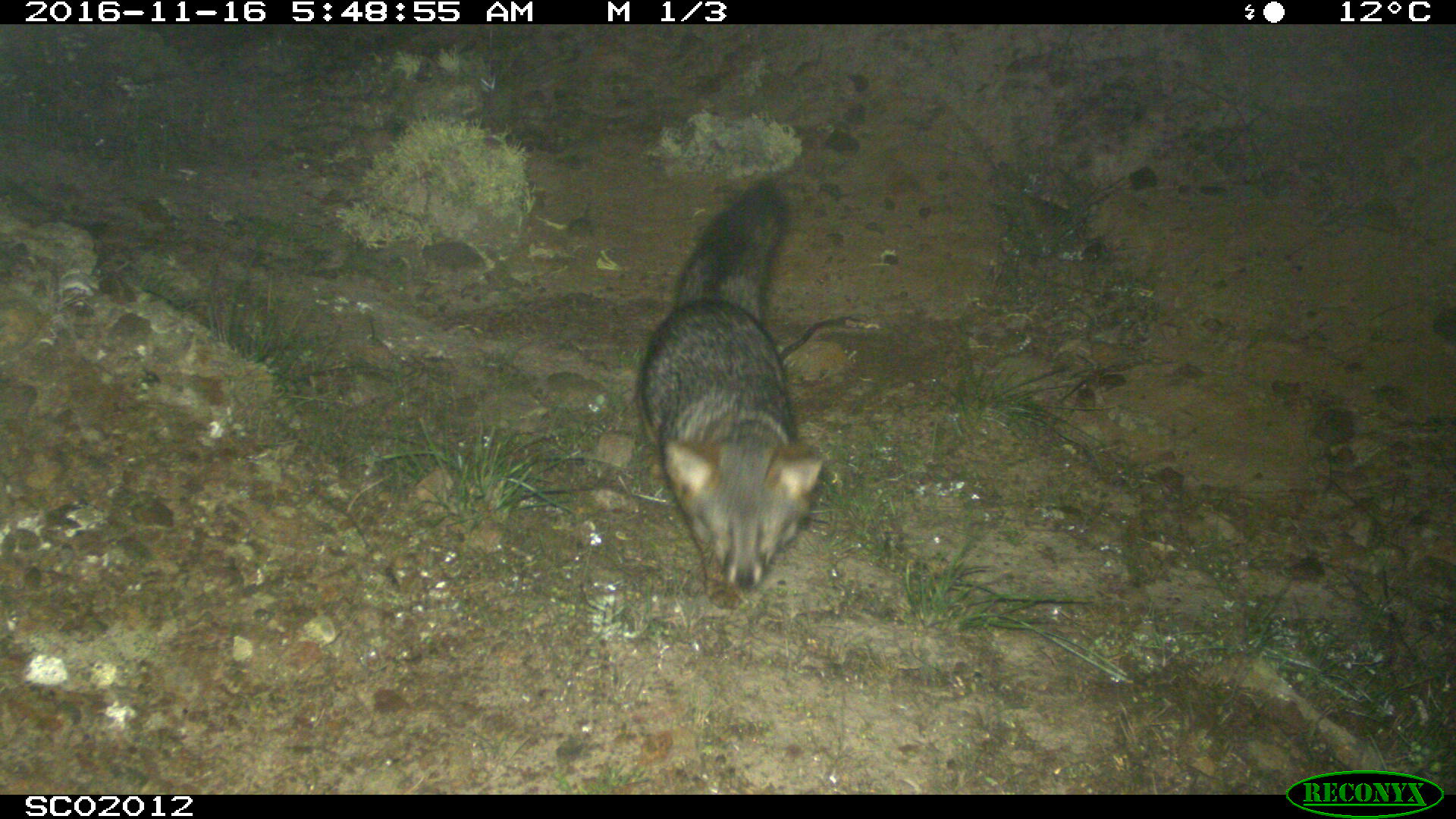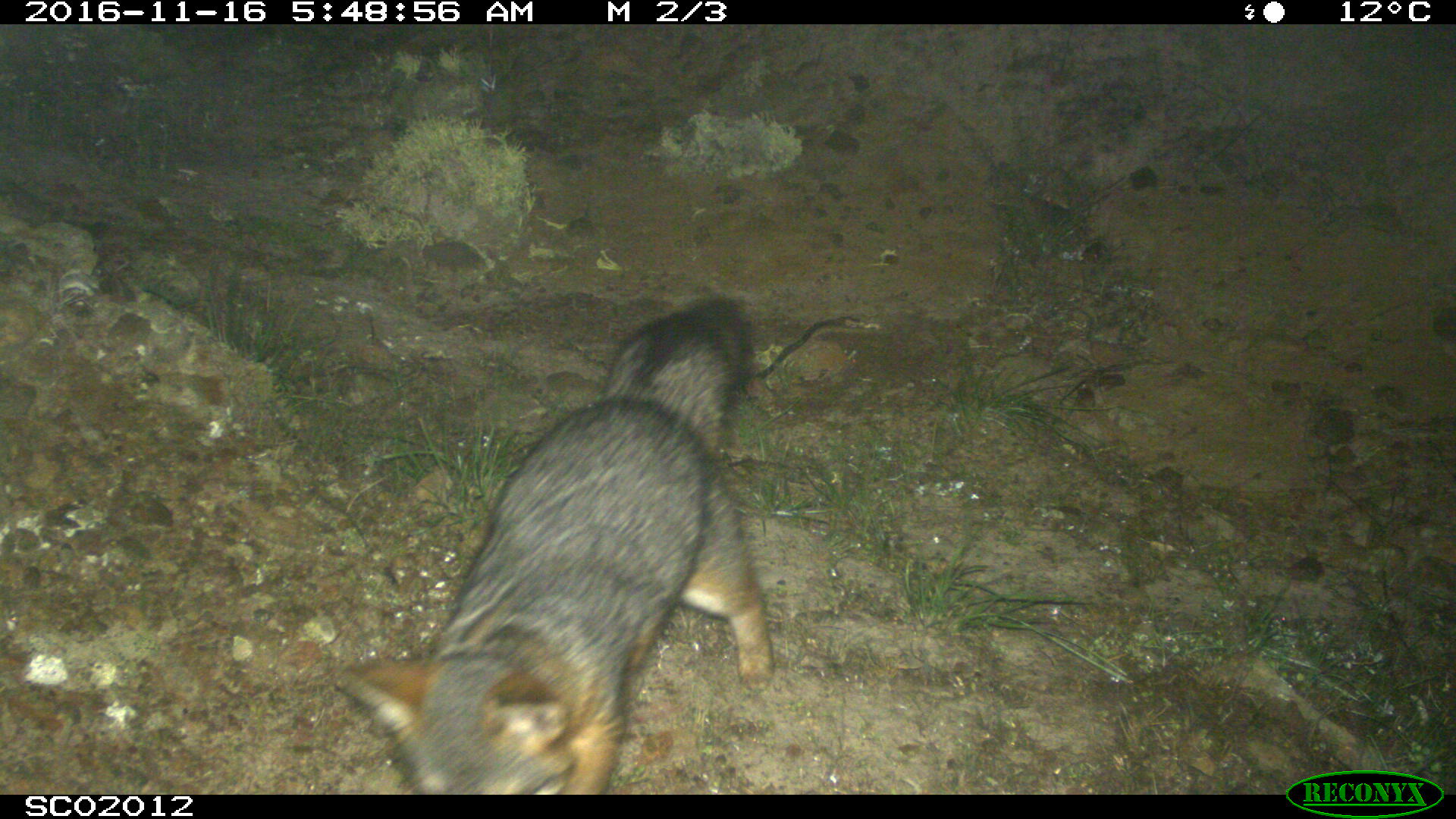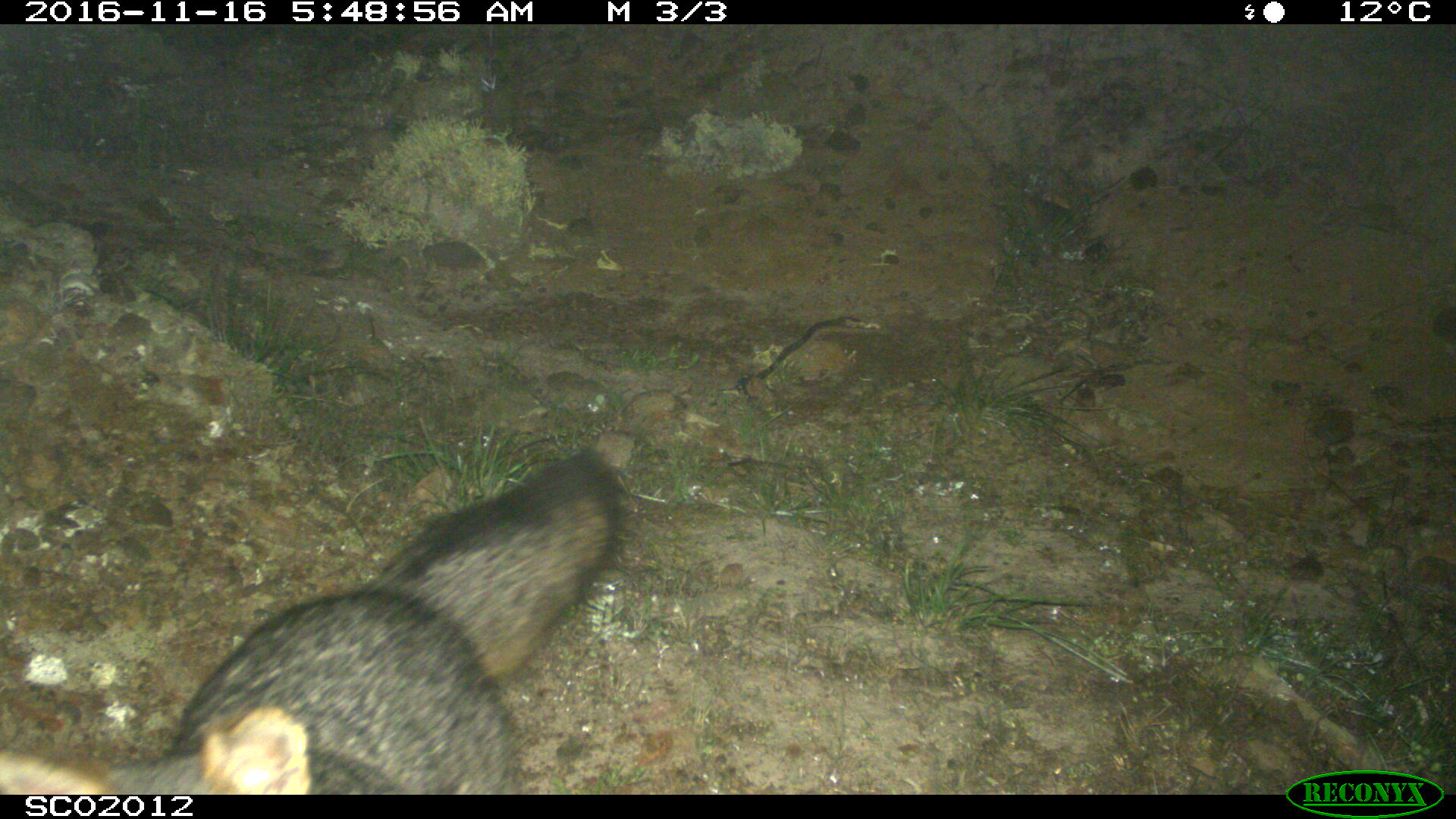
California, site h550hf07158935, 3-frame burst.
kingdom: Animalia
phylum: Chordata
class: Mammalia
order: Carnivora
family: Canidae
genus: Urocyon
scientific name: Urocyon littoralis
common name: island fox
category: fox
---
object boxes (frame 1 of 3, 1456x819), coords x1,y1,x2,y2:
fox: 636,180,824,595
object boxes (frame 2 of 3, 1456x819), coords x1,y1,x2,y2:
fox: 336,299,774,793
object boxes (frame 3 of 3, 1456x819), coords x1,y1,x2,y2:
fox: 1,449,620,793